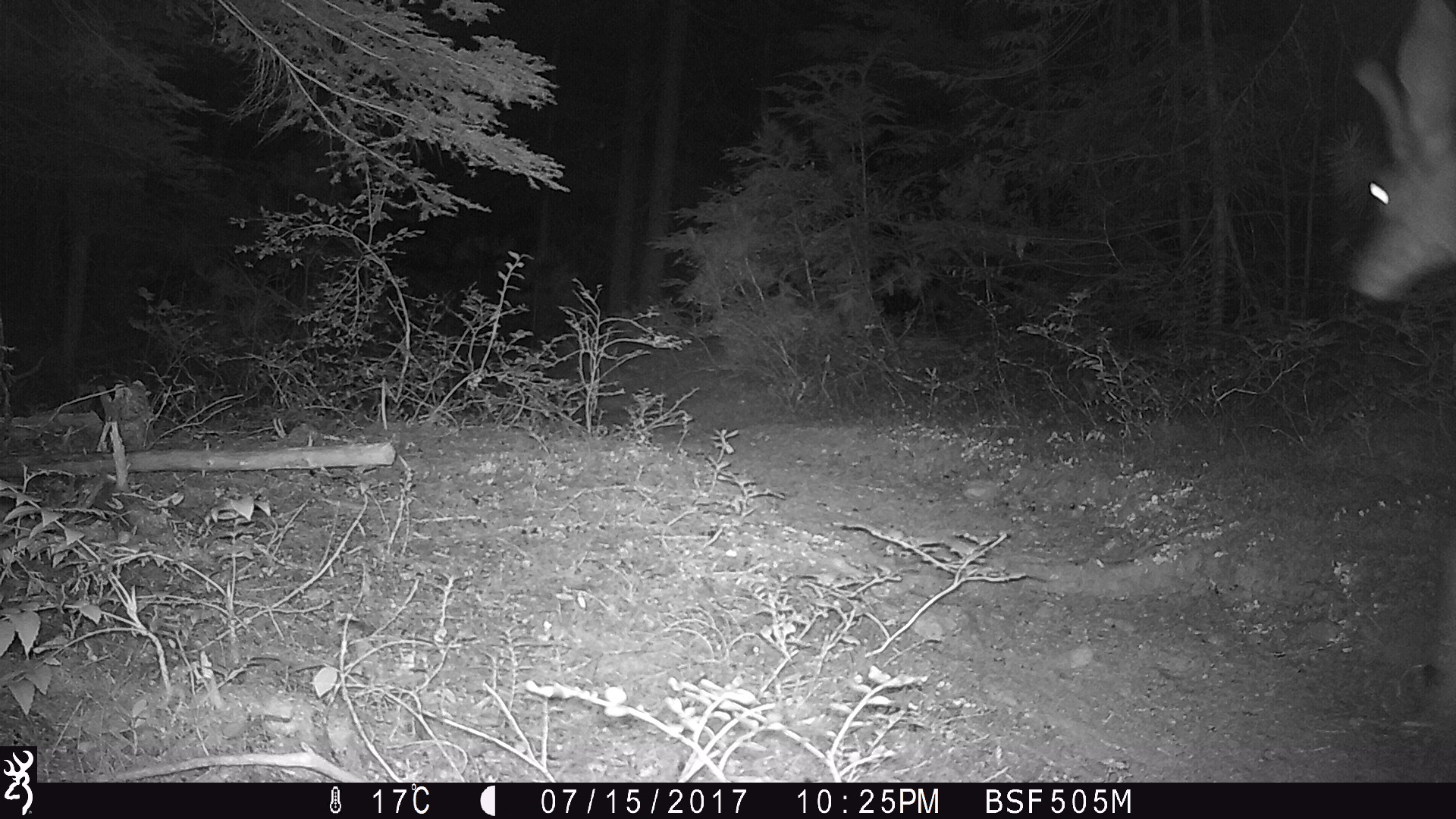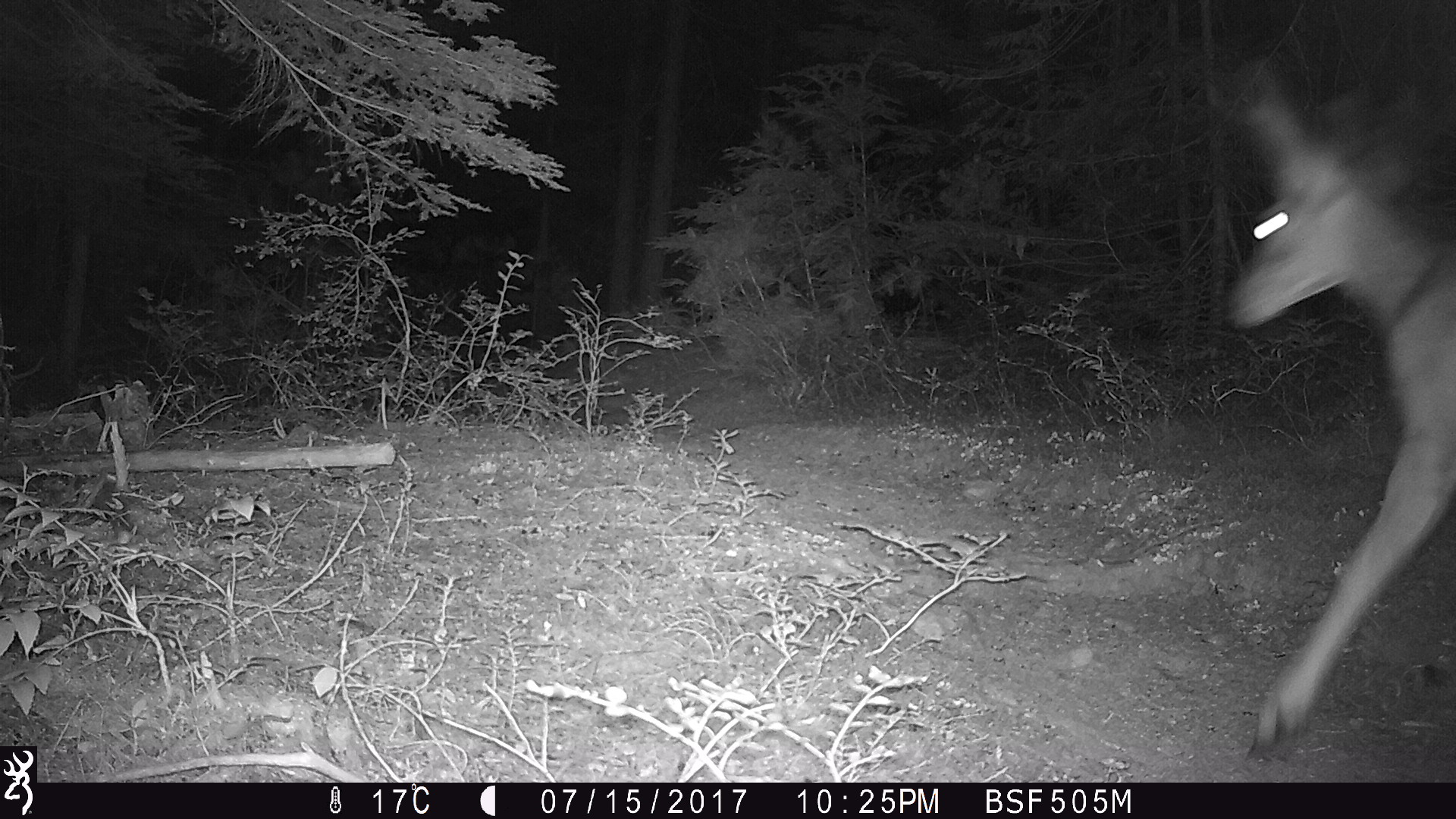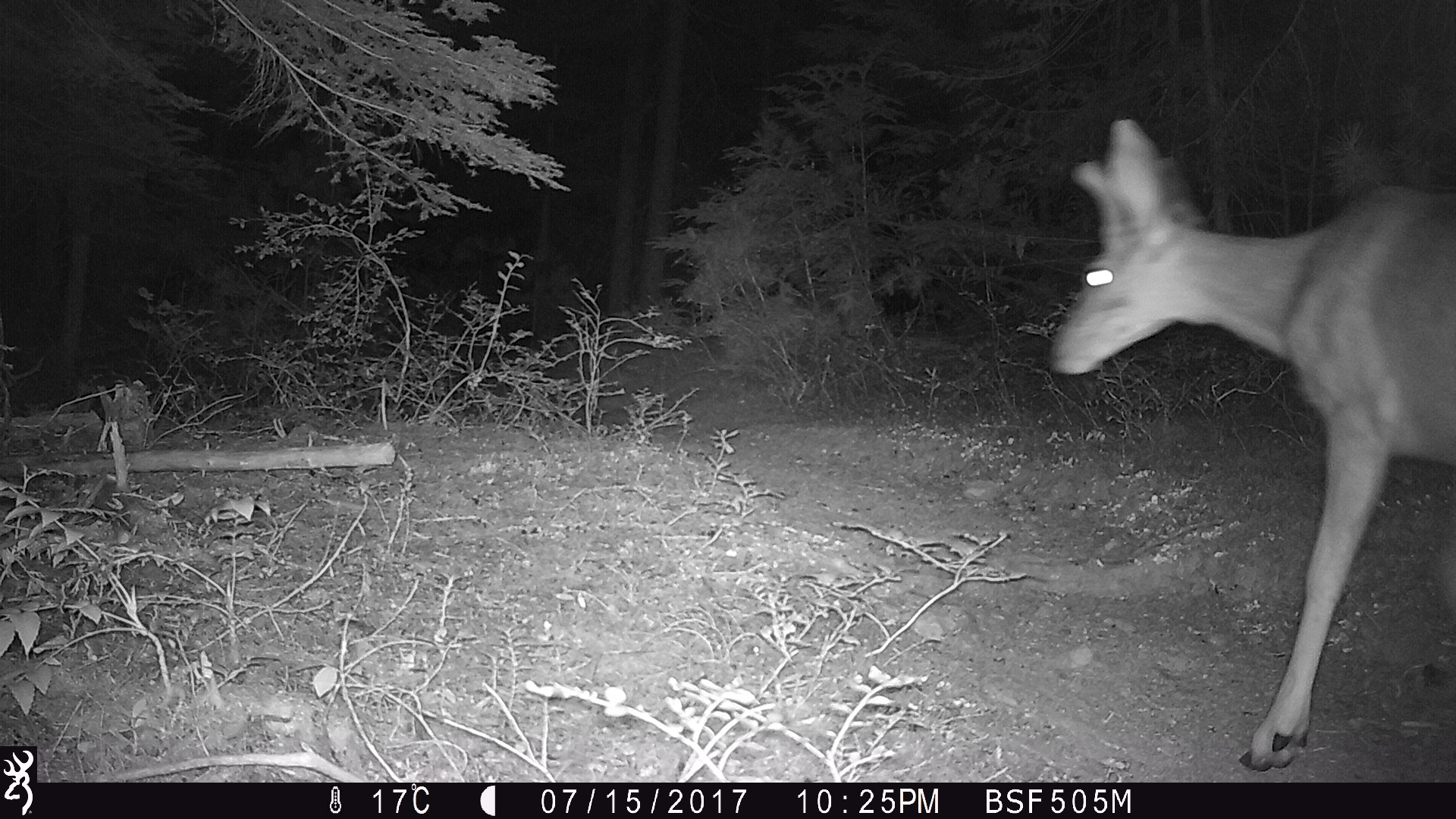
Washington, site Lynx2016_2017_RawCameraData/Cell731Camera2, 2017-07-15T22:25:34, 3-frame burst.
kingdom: Animalia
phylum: Chordata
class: Mammalia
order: Artiodactyla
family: Cervidae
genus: Odocoileus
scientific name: Odocoileus hemionus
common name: mule deer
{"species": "Odocoileus hemionus (mule deer)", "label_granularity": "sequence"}